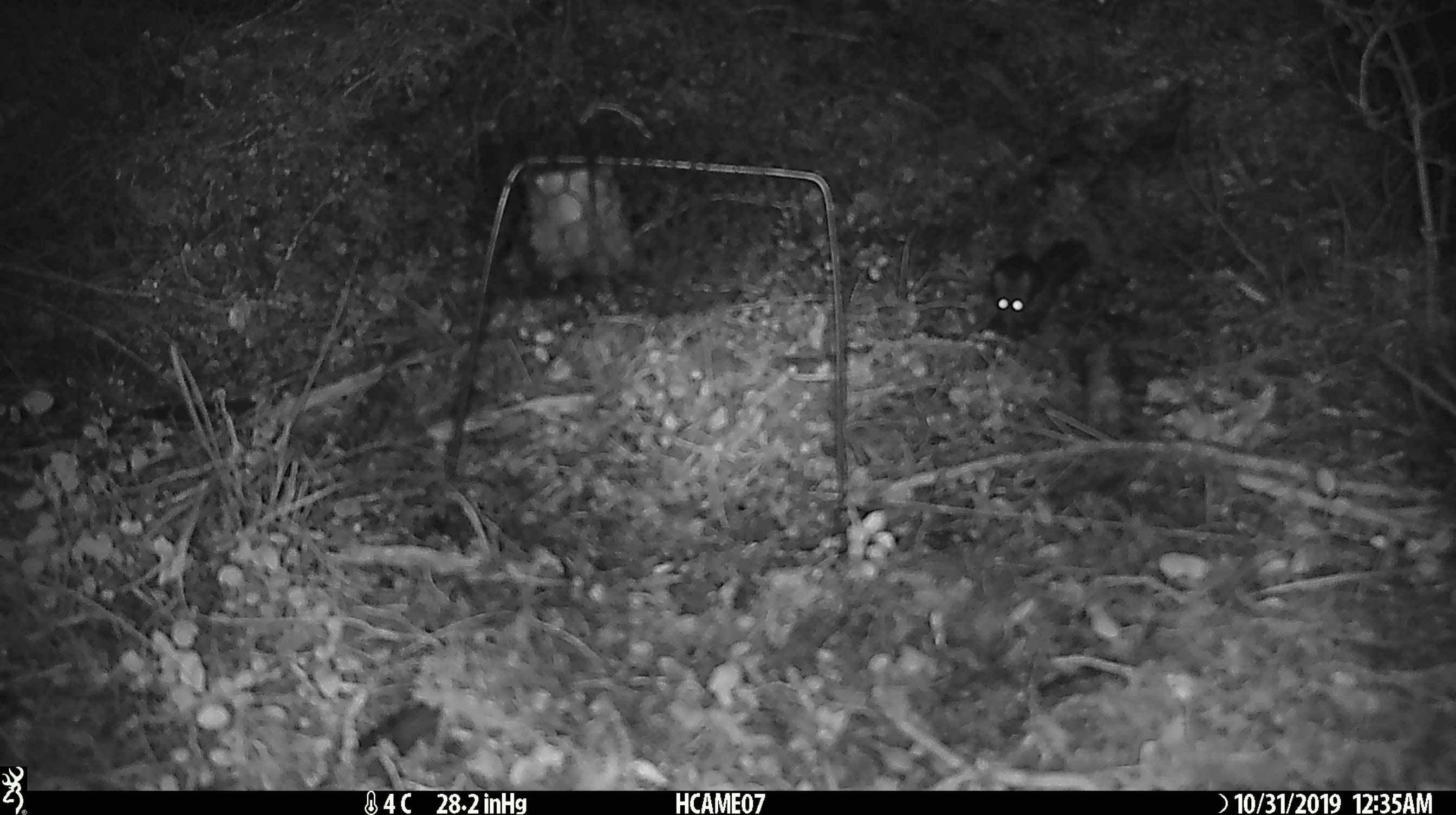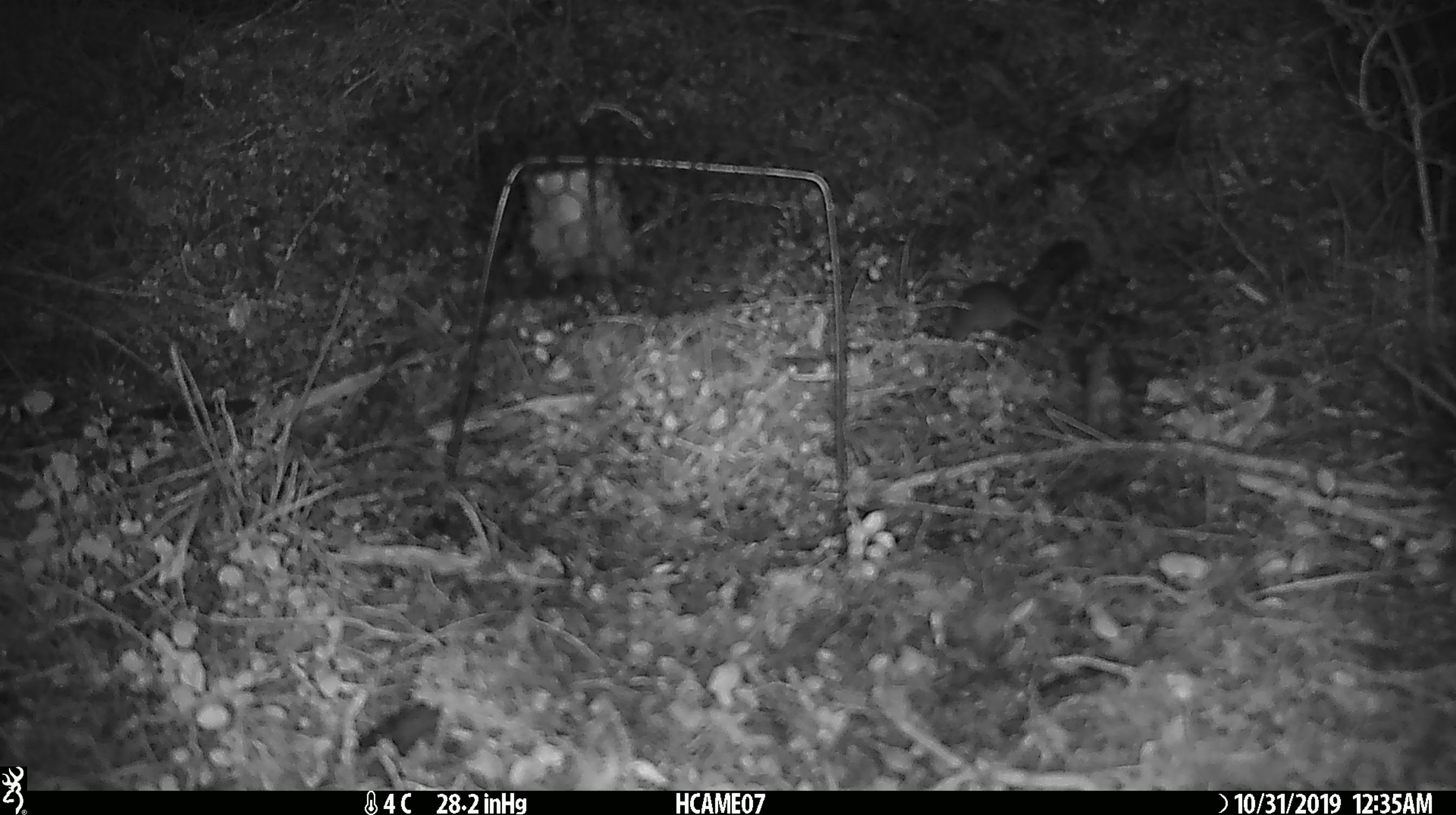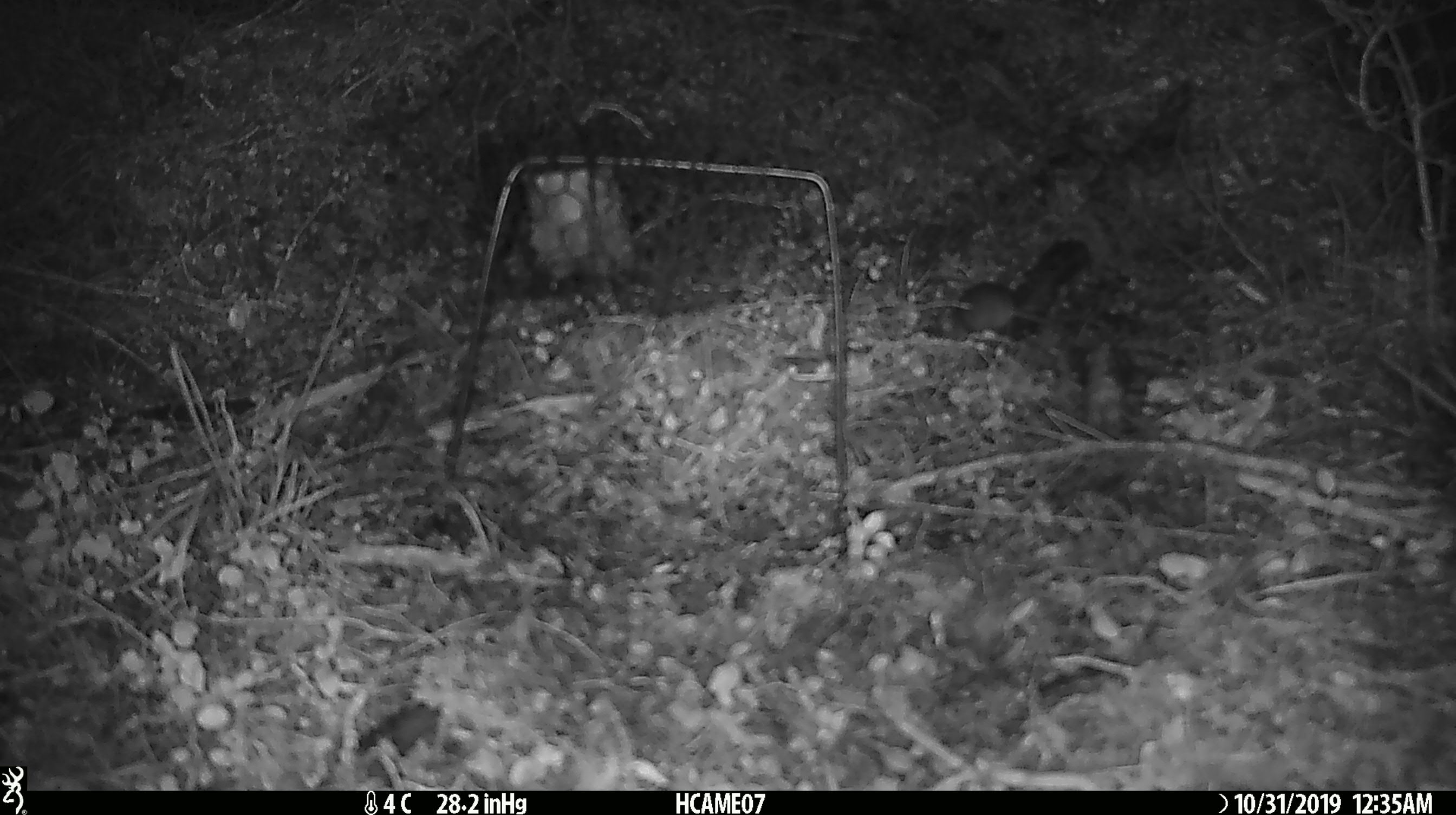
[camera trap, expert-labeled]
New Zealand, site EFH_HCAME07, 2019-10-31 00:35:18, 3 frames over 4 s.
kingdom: Animalia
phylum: Chordata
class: Mammalia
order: Rodentia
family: Muridae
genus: Mus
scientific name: Mus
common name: mouse